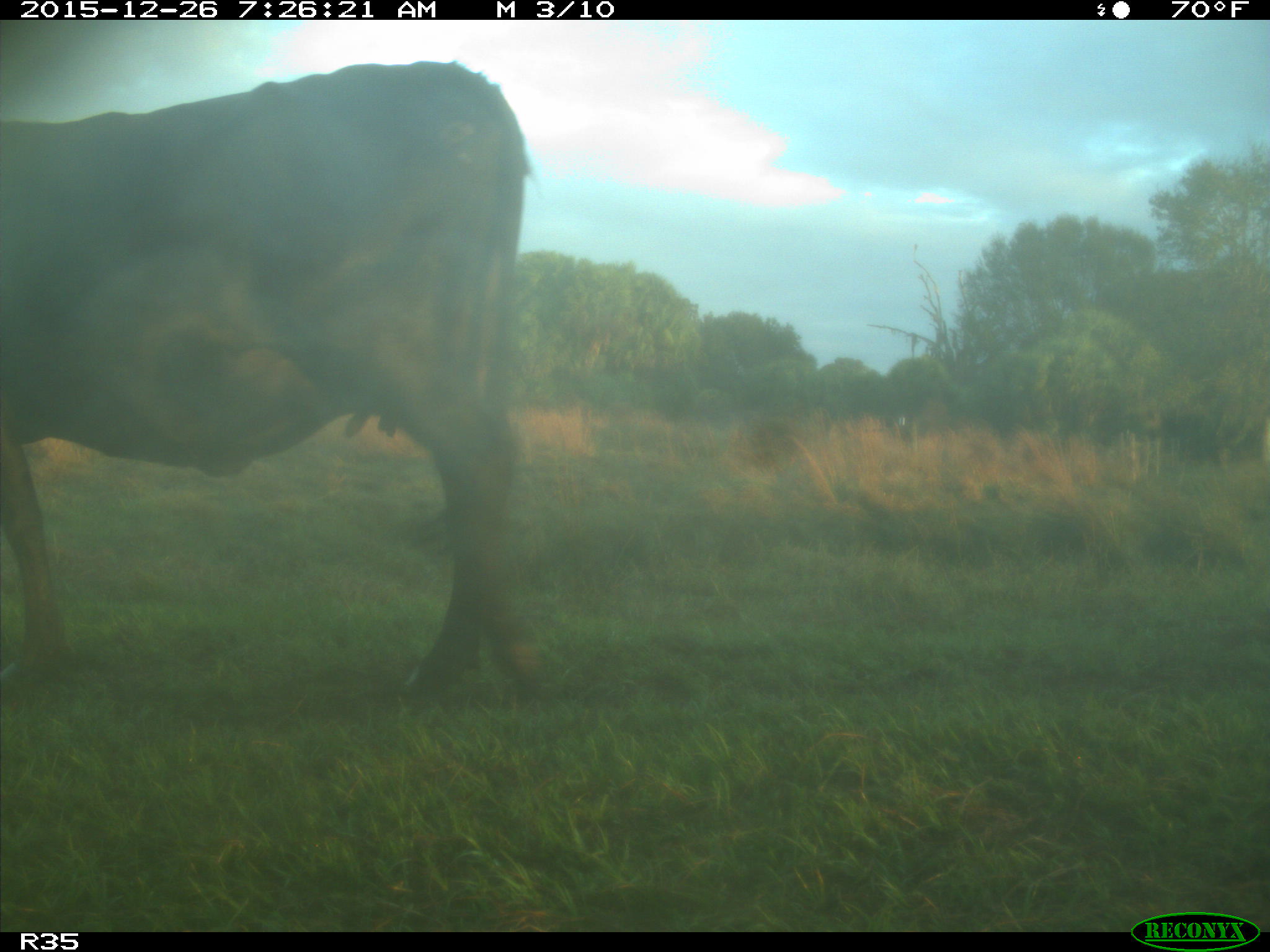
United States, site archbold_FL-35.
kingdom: Animalia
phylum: Chordata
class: Mammalia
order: Artiodactyla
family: Bovidae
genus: Bos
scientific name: Bos taurus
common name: domestic cow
Bos taurus (domestic cow).